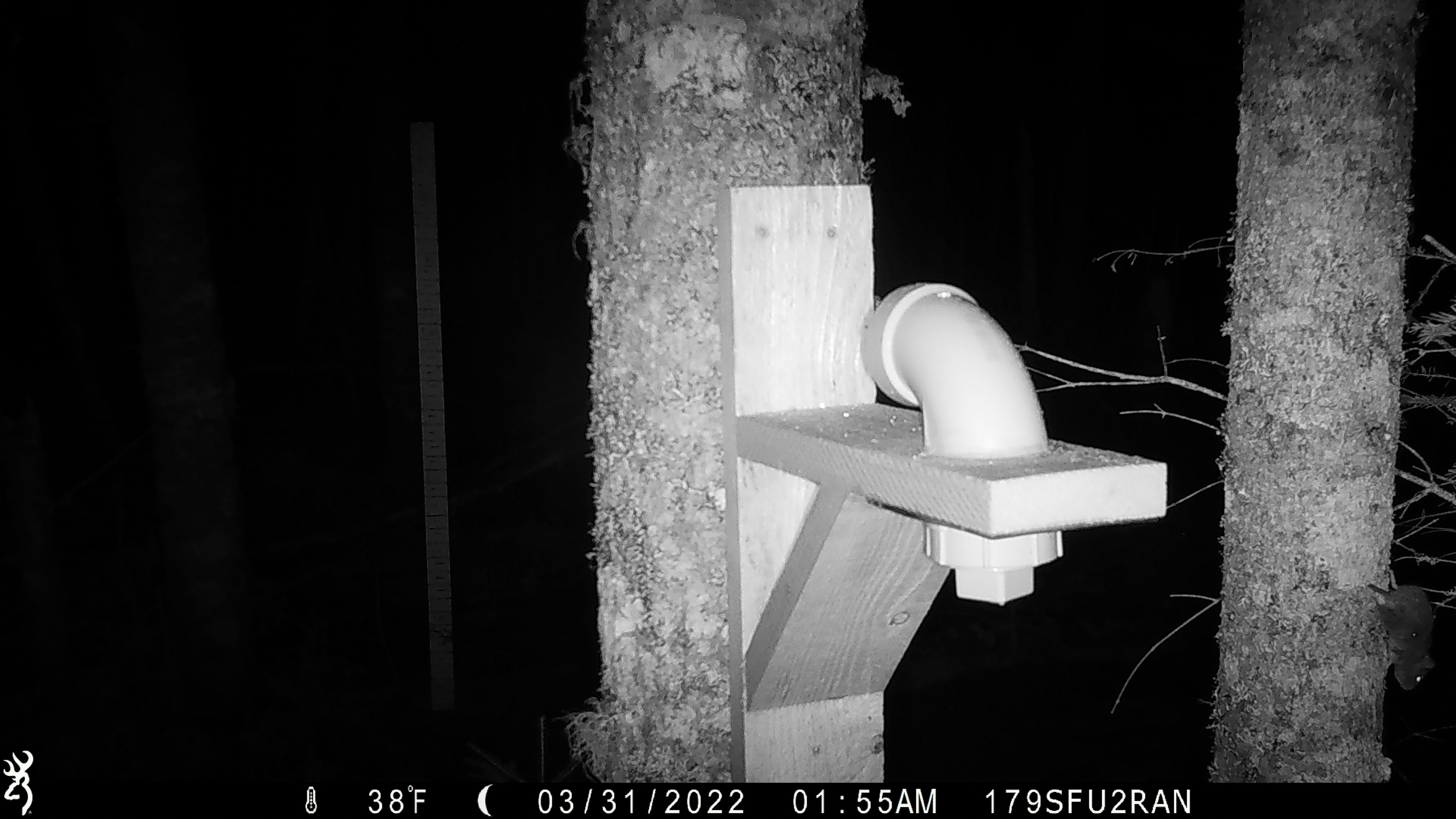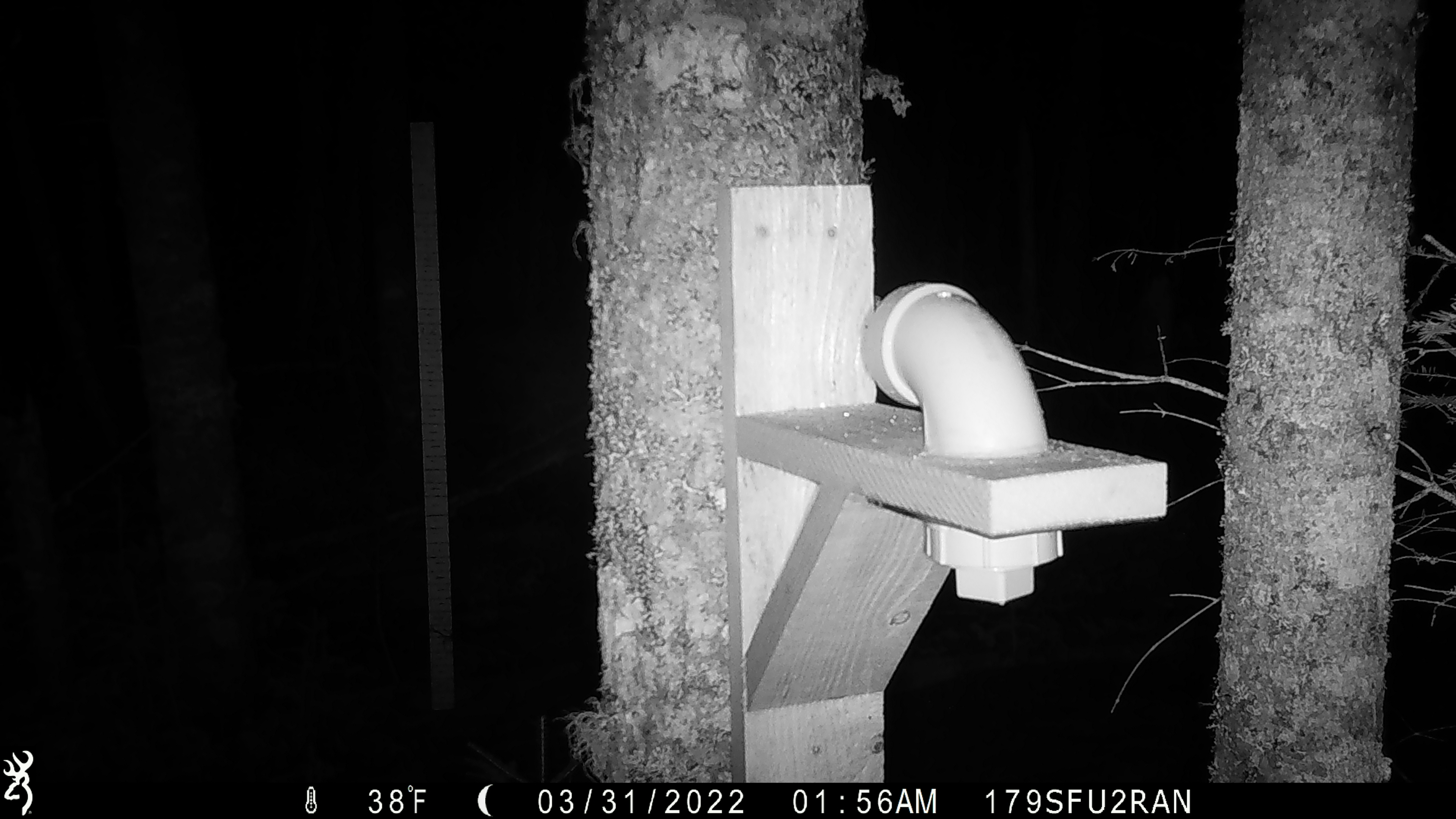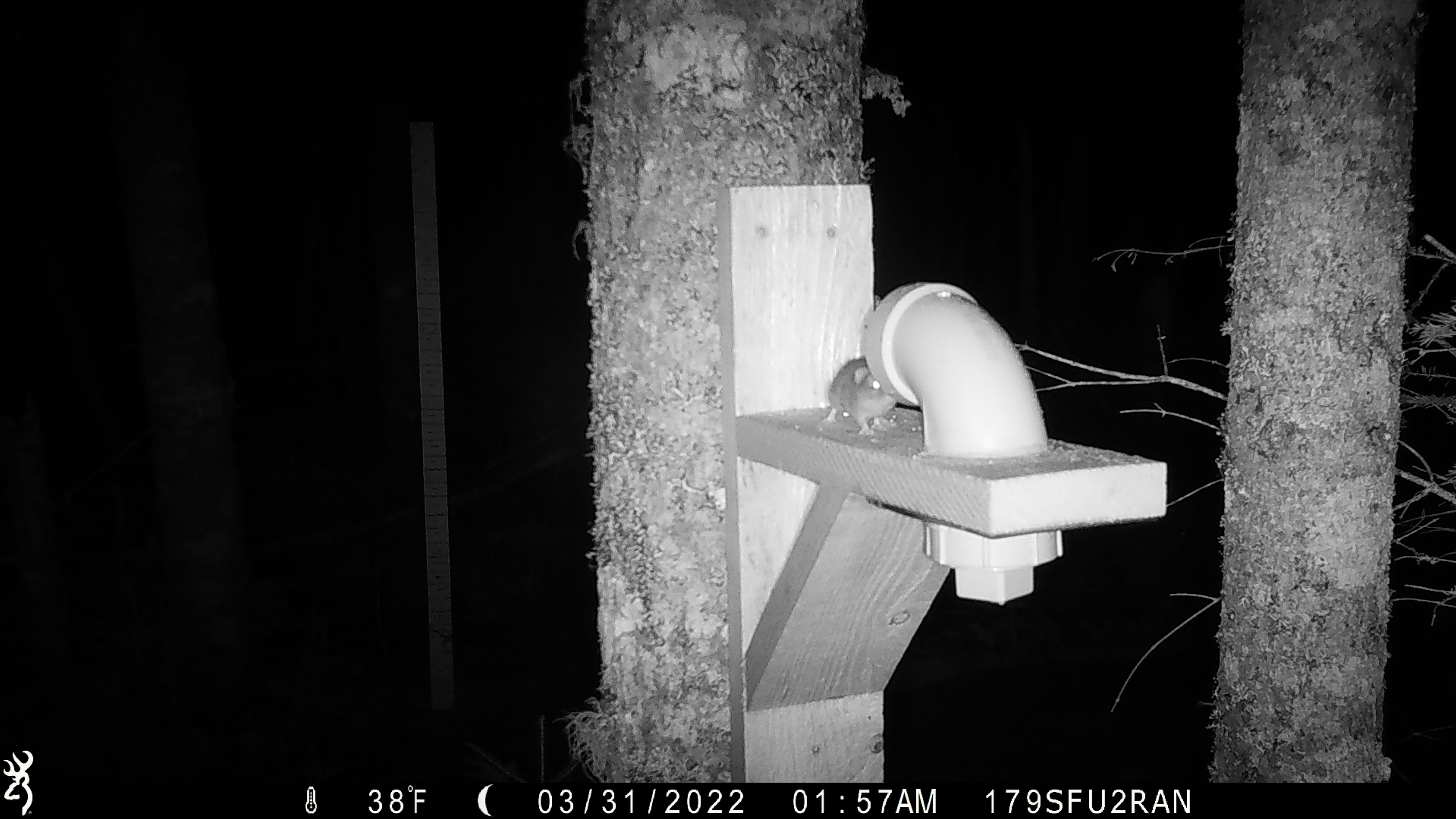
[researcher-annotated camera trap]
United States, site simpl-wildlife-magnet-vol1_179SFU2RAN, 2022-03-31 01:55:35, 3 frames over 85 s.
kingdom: Animalia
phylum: Chordata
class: Mammalia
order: Rodentia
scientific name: Rodentia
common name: mouse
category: mouse sp.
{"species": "mouse sp. (mouse) (Rodentia)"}